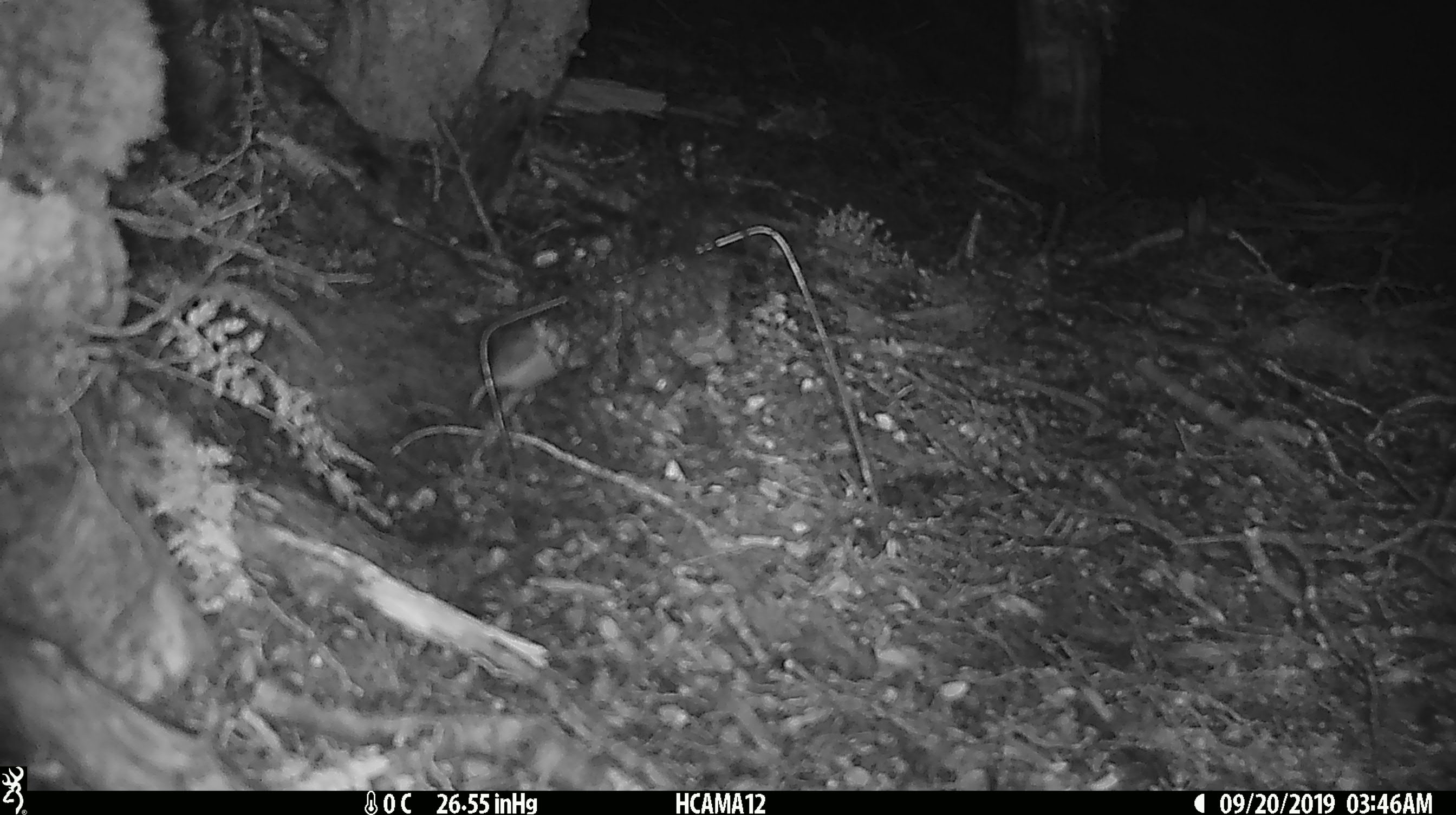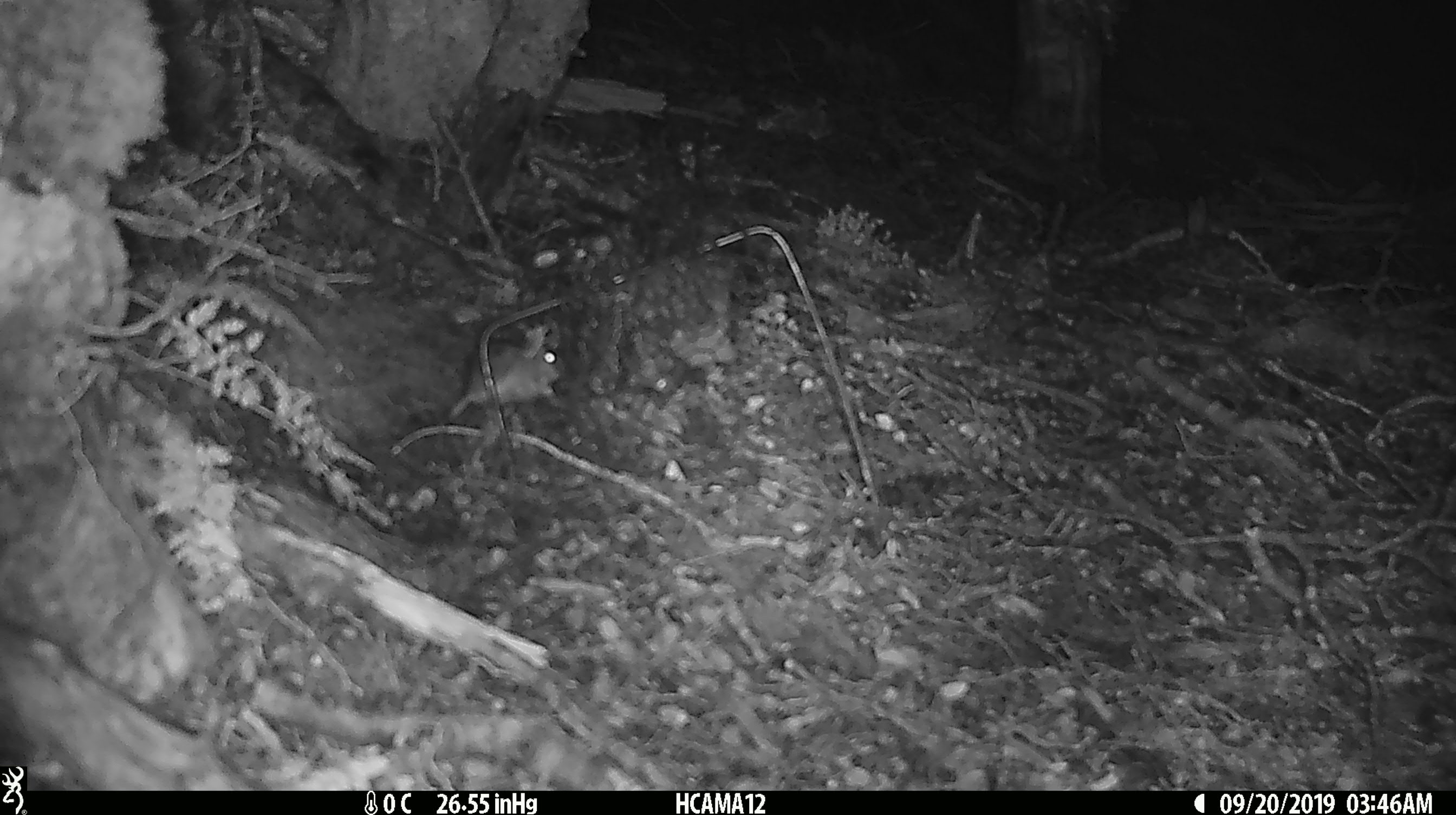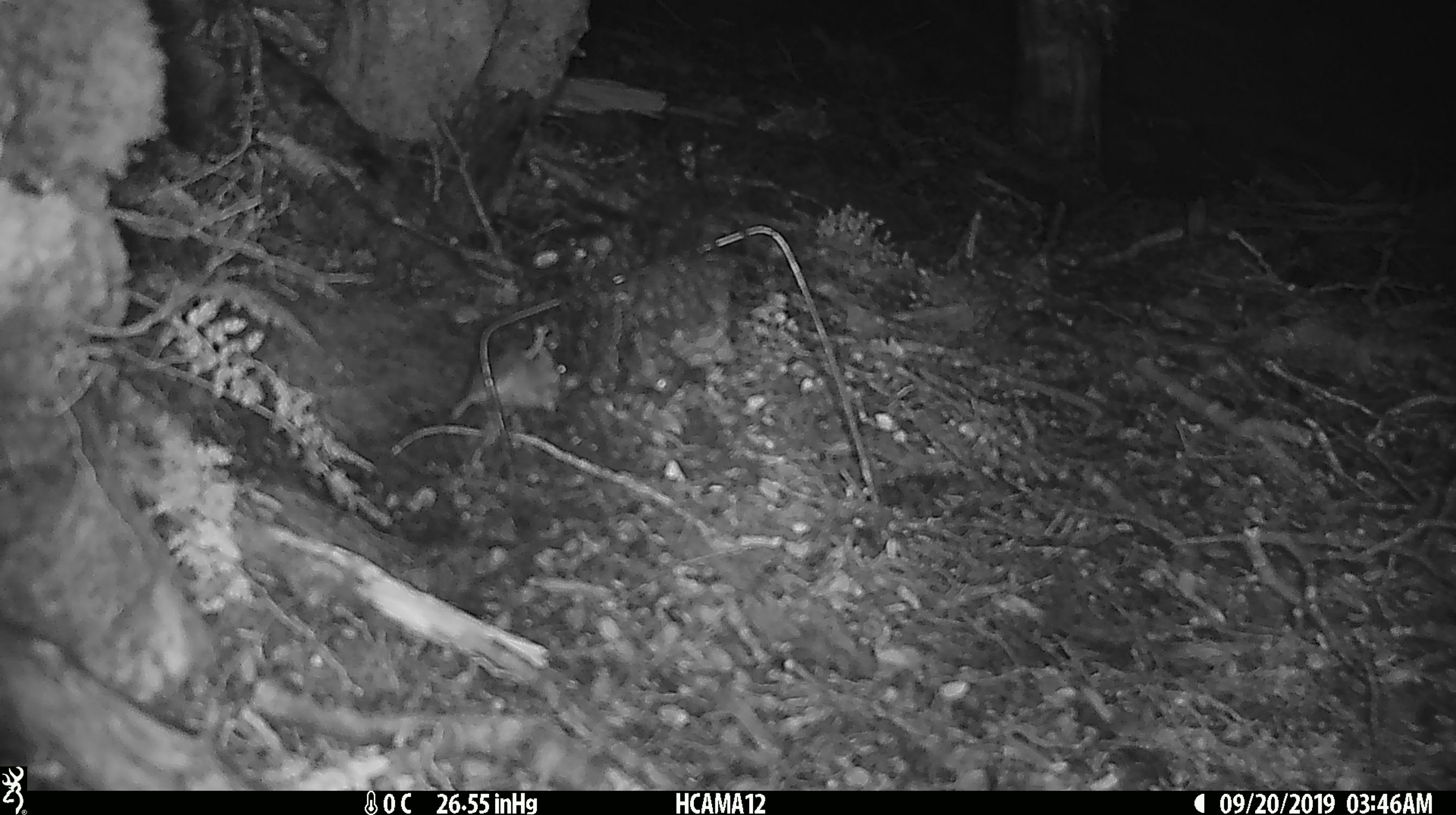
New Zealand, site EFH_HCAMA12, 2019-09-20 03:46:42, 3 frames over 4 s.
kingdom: Animalia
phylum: Chordata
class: Mammalia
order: Rodentia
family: Muridae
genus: Mus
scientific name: Mus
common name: mouse